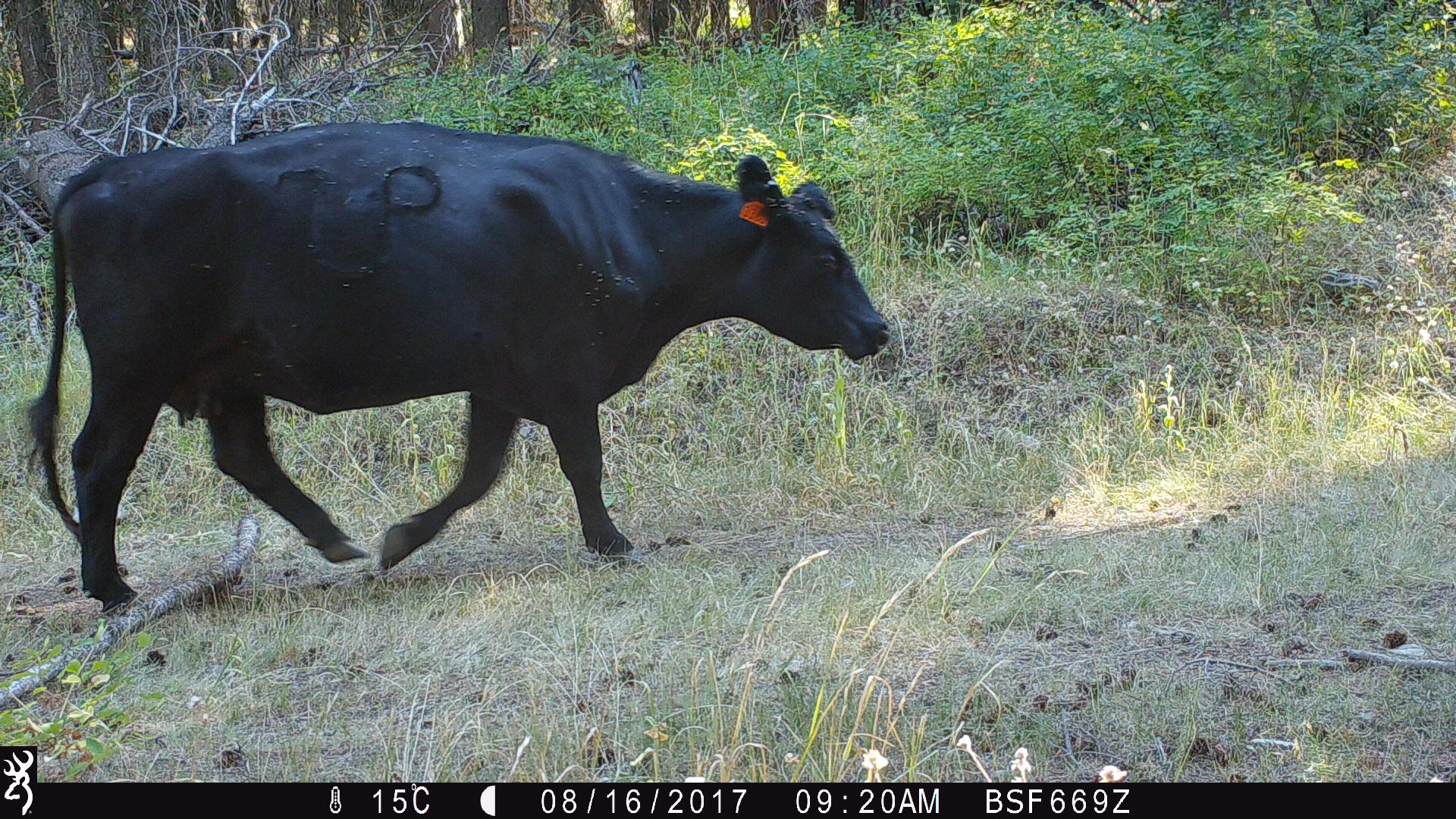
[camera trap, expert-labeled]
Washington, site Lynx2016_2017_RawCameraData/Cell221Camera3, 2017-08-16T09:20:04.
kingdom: Animalia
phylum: Chordata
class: Mammalia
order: Artiodactyla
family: Bovidae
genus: Bos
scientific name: Bos taurus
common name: domestic cattle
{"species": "domestic cattle (Bos taurus)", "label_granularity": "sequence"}